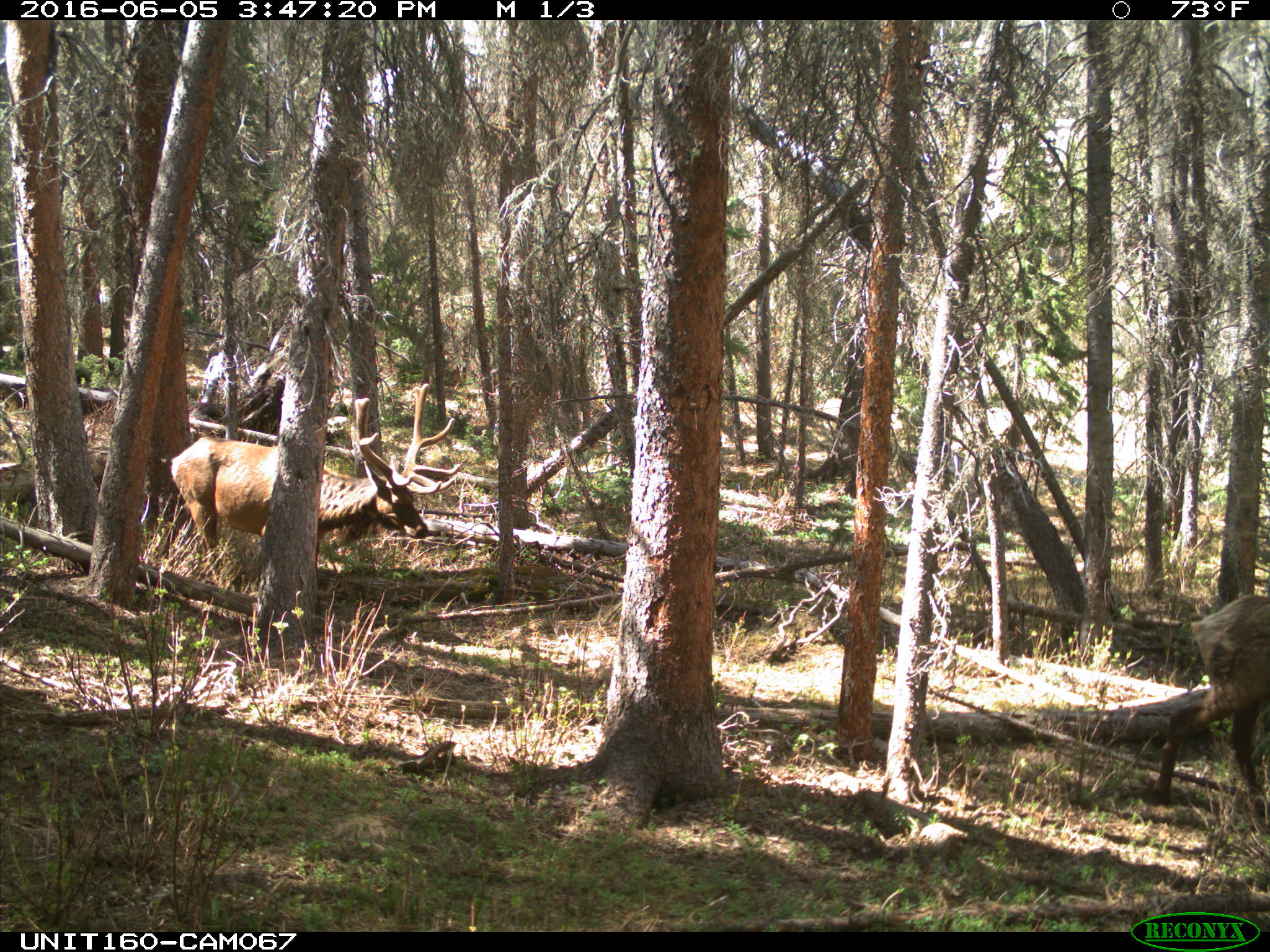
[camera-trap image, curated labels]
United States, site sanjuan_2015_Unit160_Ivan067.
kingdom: Animalia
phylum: Chordata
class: Mammalia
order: Artiodactyla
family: Cervidae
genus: Cervus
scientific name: Cervus elaphus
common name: red deer